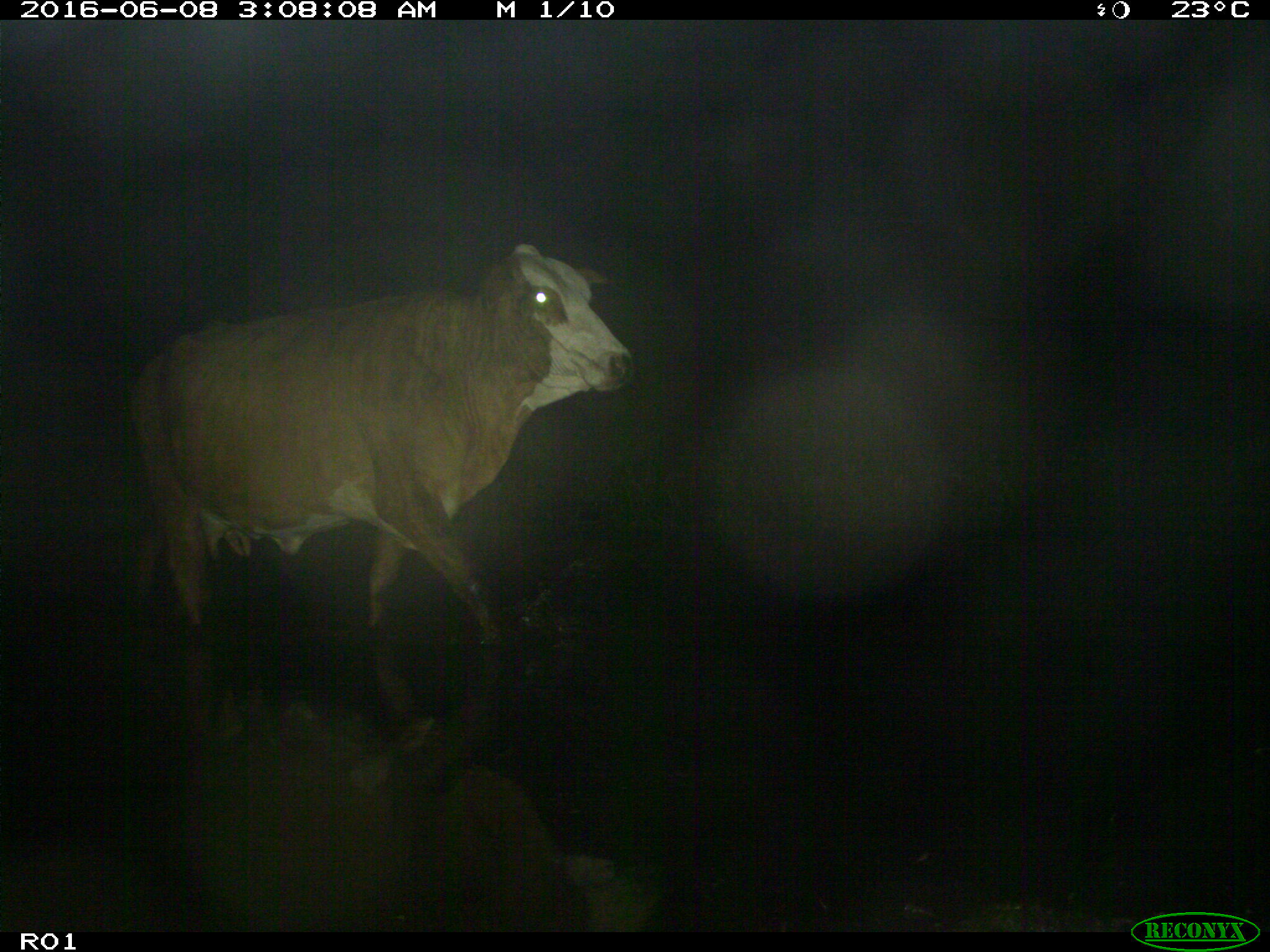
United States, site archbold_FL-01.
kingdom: Animalia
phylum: Chordata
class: Mammalia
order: Artiodactyla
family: Bovidae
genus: Bos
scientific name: Bos taurus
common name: domestic cow